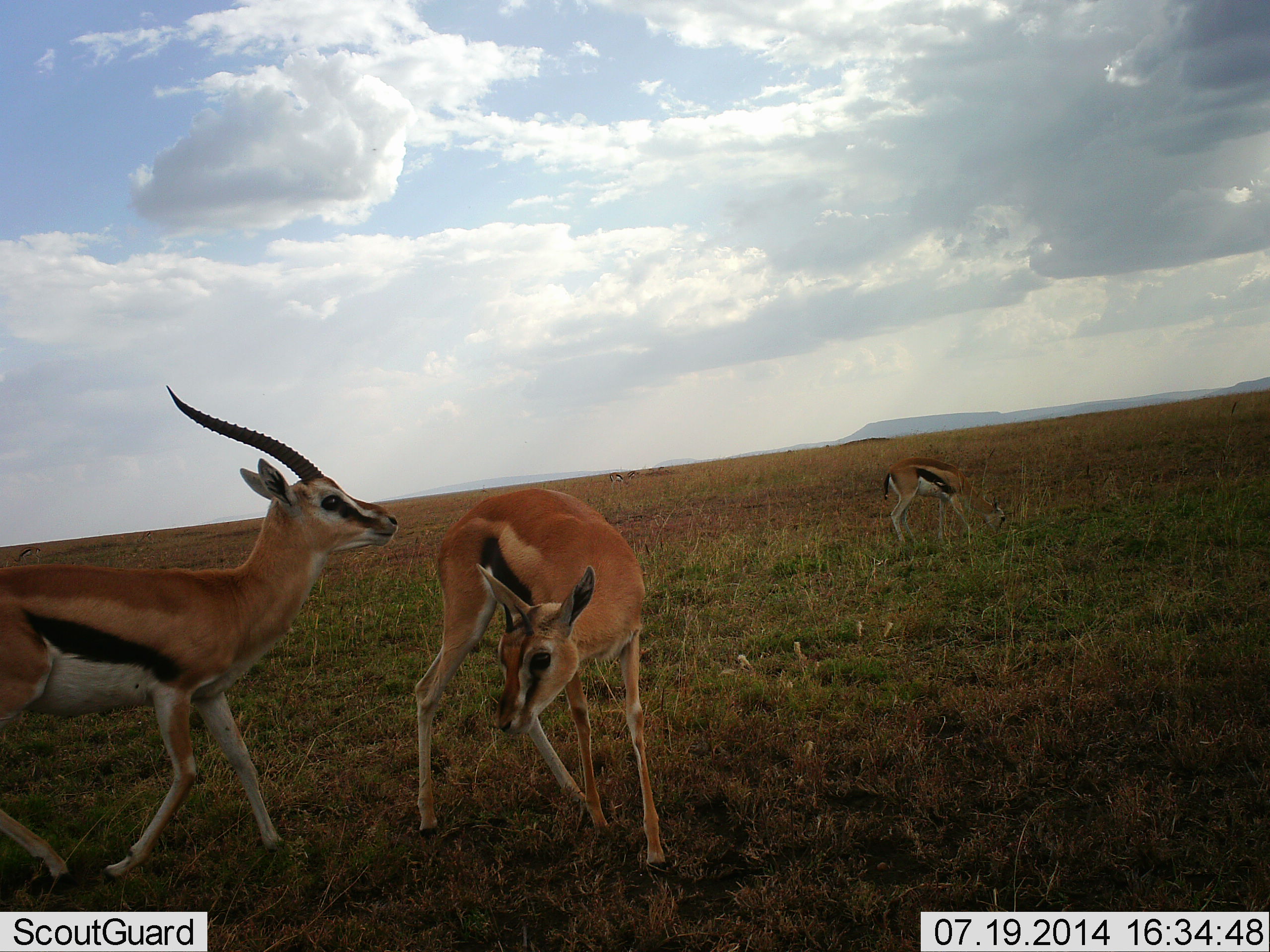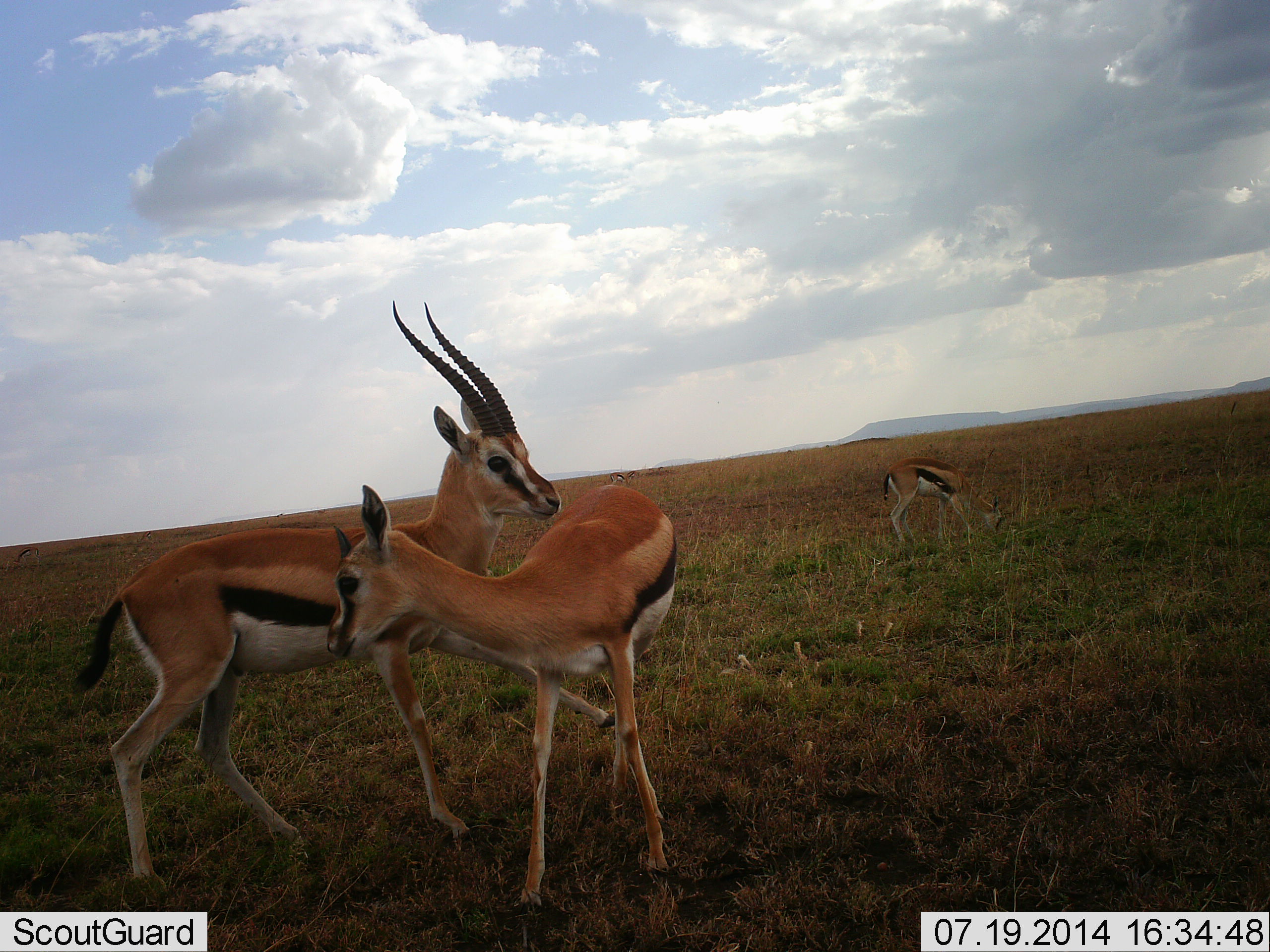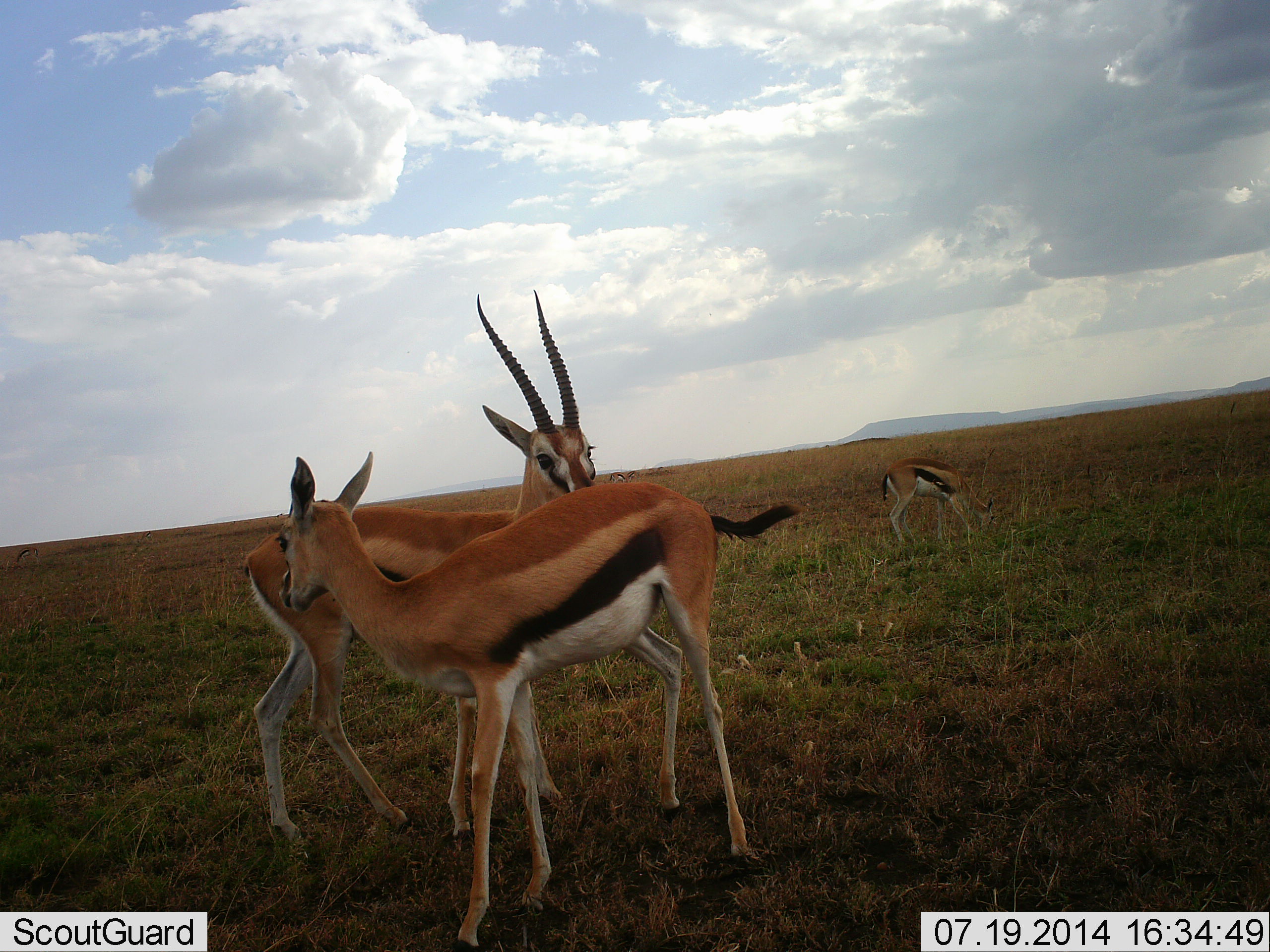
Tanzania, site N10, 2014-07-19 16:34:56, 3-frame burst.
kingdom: Animalia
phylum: Chordata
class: Mammalia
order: Artiodactyla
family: Bovidae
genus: Eudorcas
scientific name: Eudorcas thomsonii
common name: thomson's gazelle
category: gazellethomsons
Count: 3.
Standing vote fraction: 40%.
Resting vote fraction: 10%.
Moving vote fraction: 30%.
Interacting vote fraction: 80%.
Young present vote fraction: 10%.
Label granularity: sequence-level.